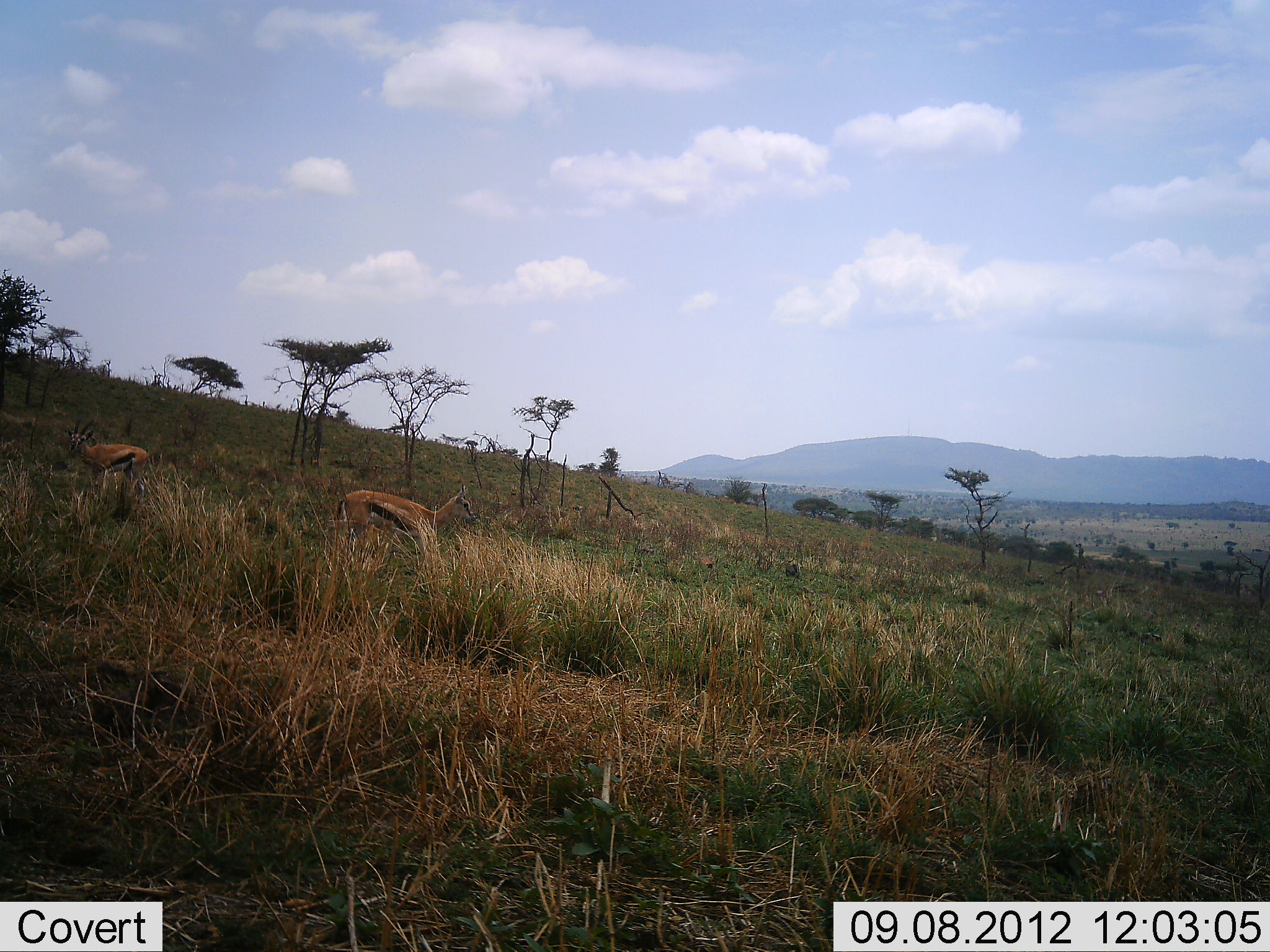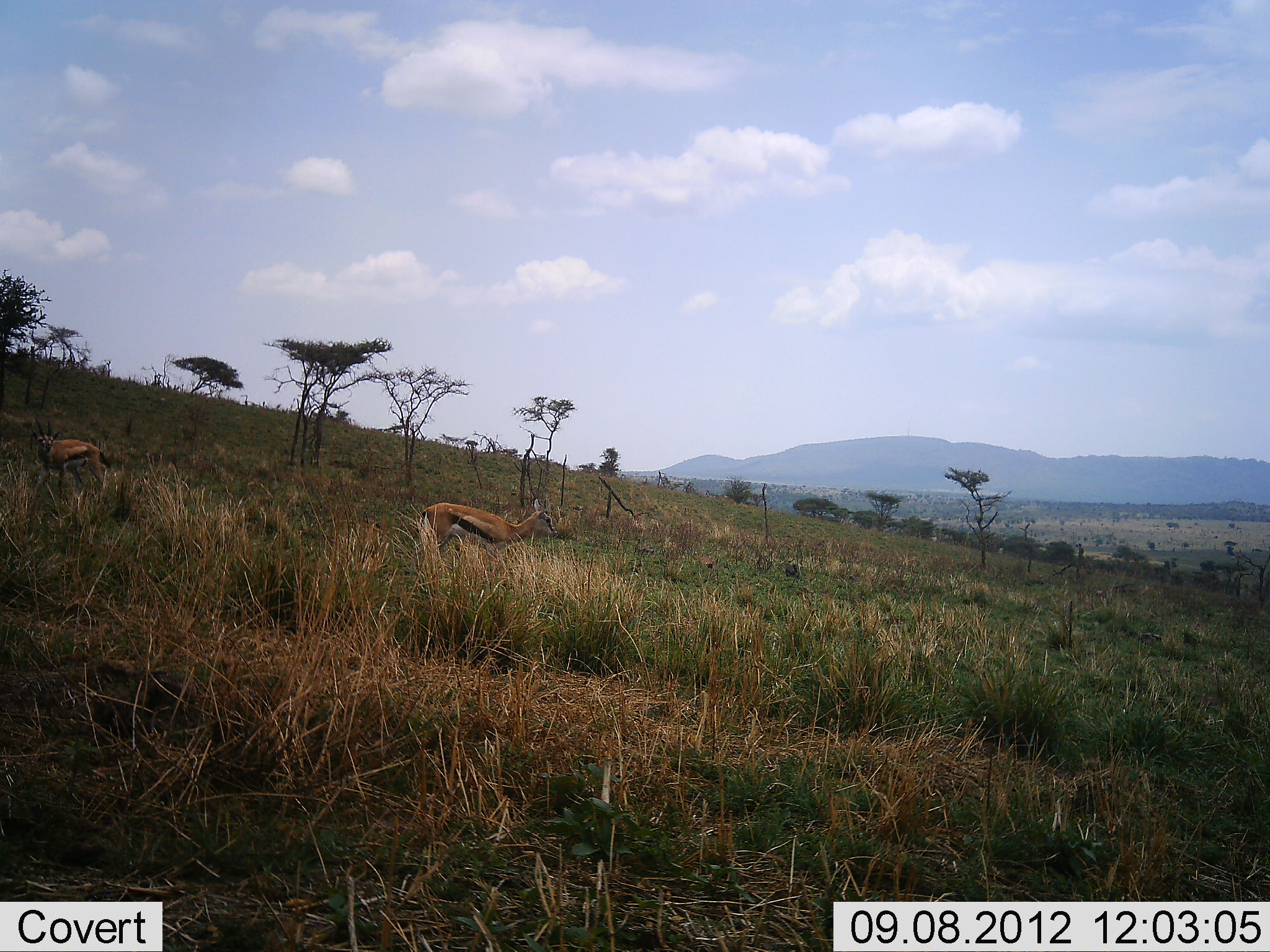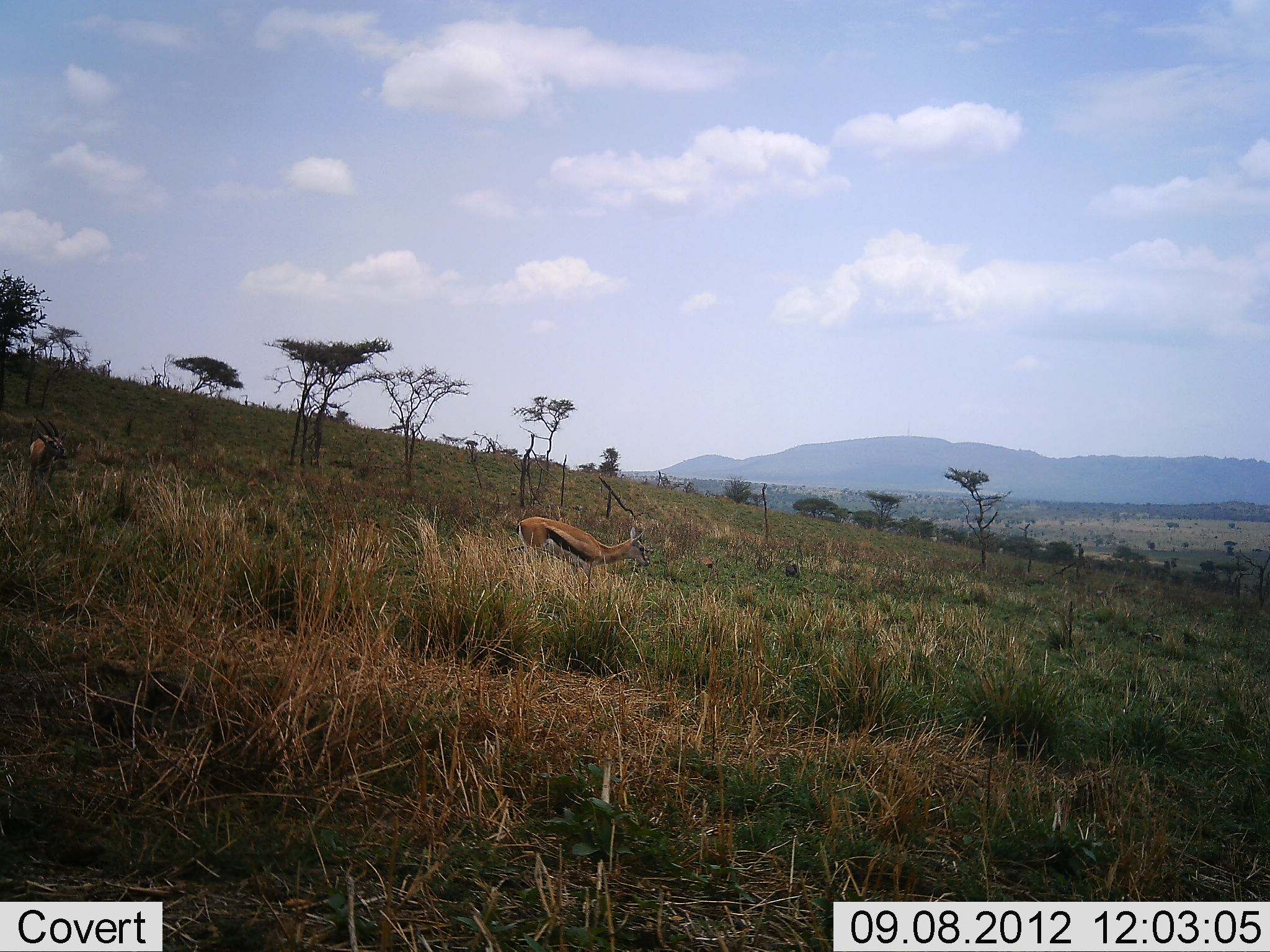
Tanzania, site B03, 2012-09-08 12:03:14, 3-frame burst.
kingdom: Animalia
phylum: Chordata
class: Mammalia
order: Artiodactyla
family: Bovidae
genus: Eudorcas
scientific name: Eudorcas thomsonii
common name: thomson's gazelle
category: gazellethomsons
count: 2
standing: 20%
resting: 0%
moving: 90%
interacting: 0%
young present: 0%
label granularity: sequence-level